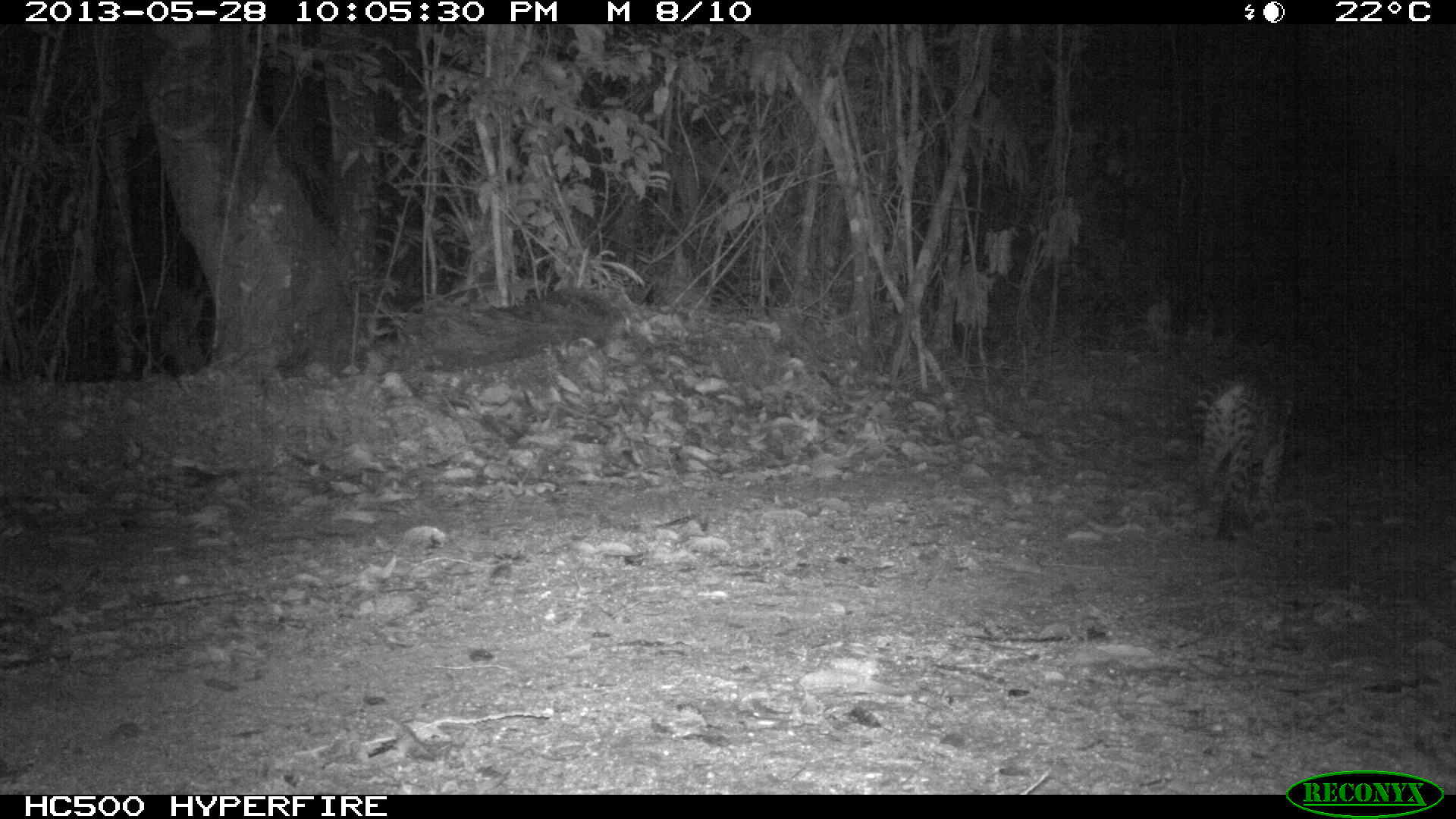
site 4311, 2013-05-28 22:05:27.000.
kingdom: Animalia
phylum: Chordata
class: Mammalia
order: Carnivora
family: Felidae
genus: Leopardus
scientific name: Leopardus pardalis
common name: ocelot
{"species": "Leopardus pardalis (ocelot)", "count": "1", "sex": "female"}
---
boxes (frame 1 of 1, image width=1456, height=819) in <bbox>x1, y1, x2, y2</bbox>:
leopardus pardalis: <bbox>1167, 363, 1299, 543</bbox>